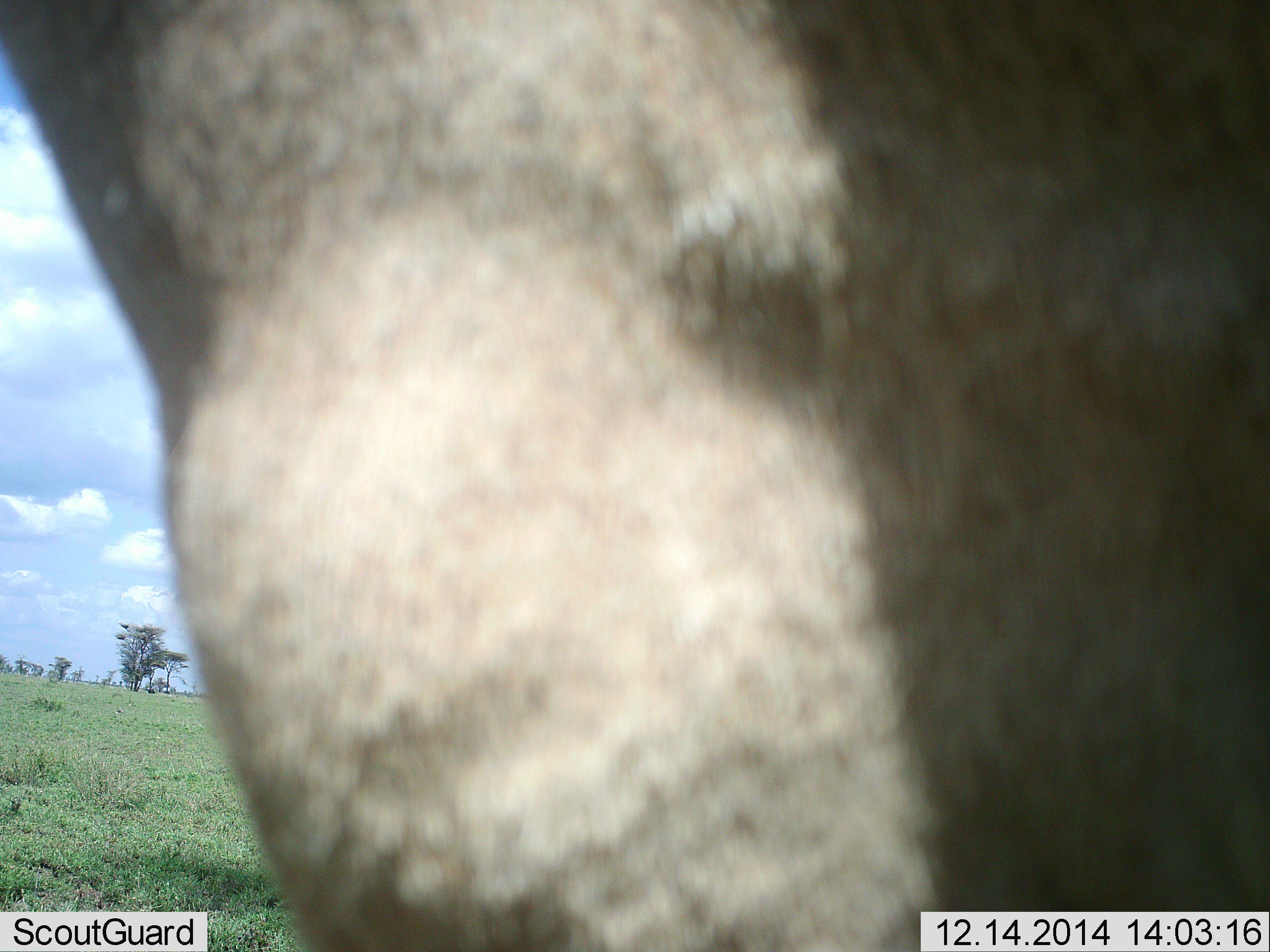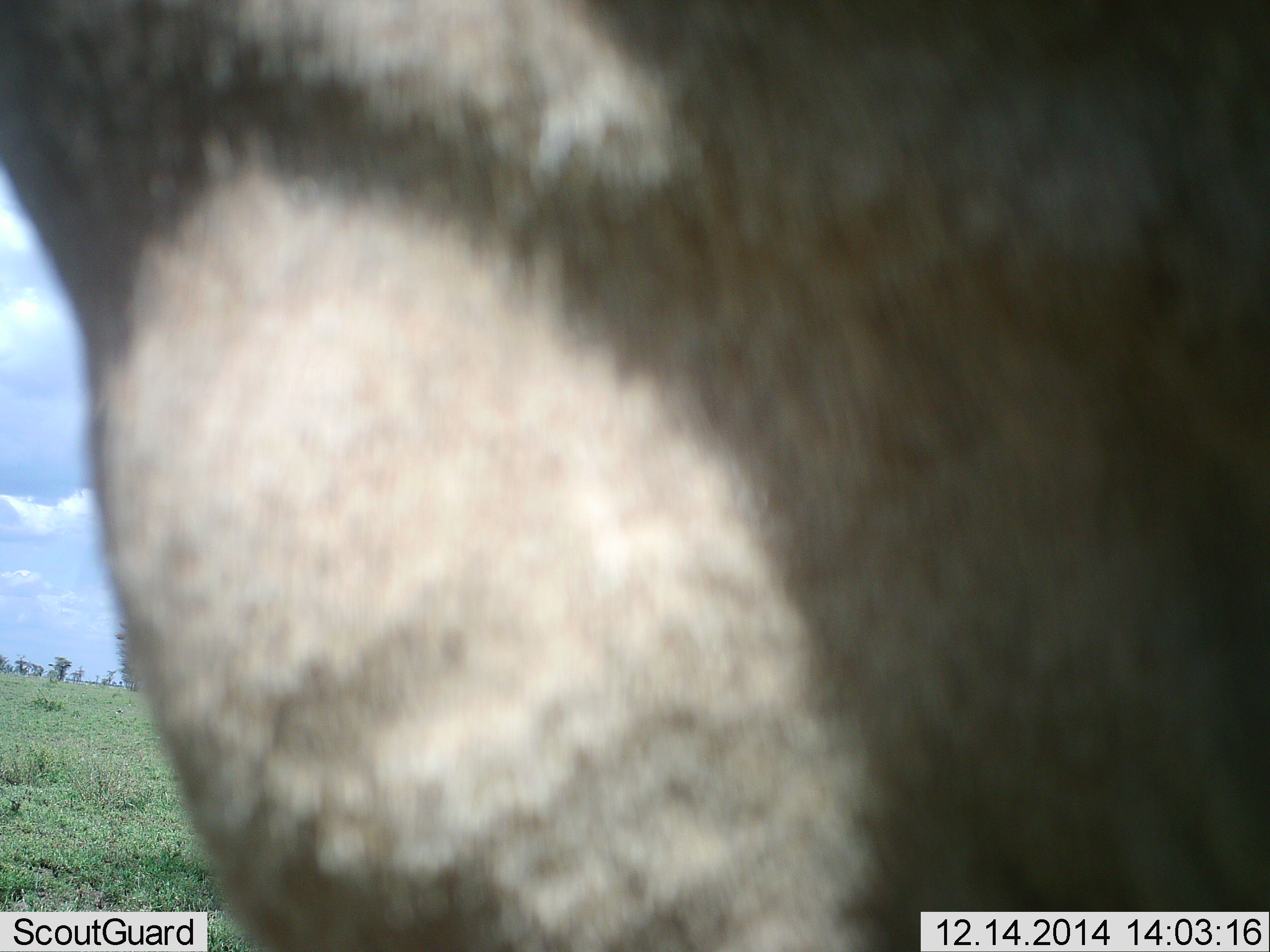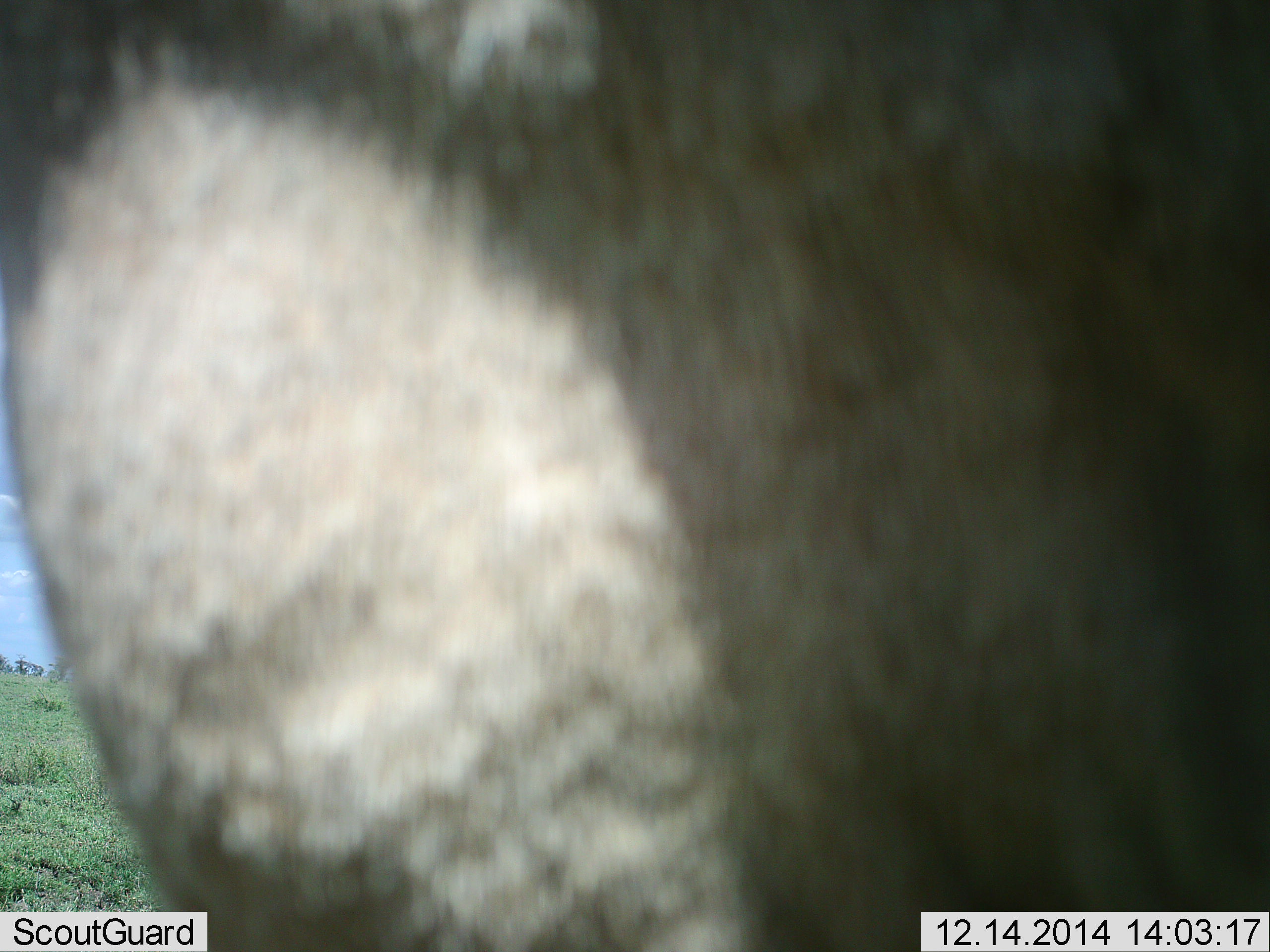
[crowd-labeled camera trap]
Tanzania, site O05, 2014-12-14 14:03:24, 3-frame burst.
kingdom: Animalia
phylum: Chordata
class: Mammalia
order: Artiodactyla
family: Bovidae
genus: Connochaetes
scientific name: Connochaetes taurinus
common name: blue wildebeest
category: wildebeest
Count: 1.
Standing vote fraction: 90%.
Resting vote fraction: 0%.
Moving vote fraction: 10%.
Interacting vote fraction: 0%.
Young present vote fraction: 0%.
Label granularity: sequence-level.